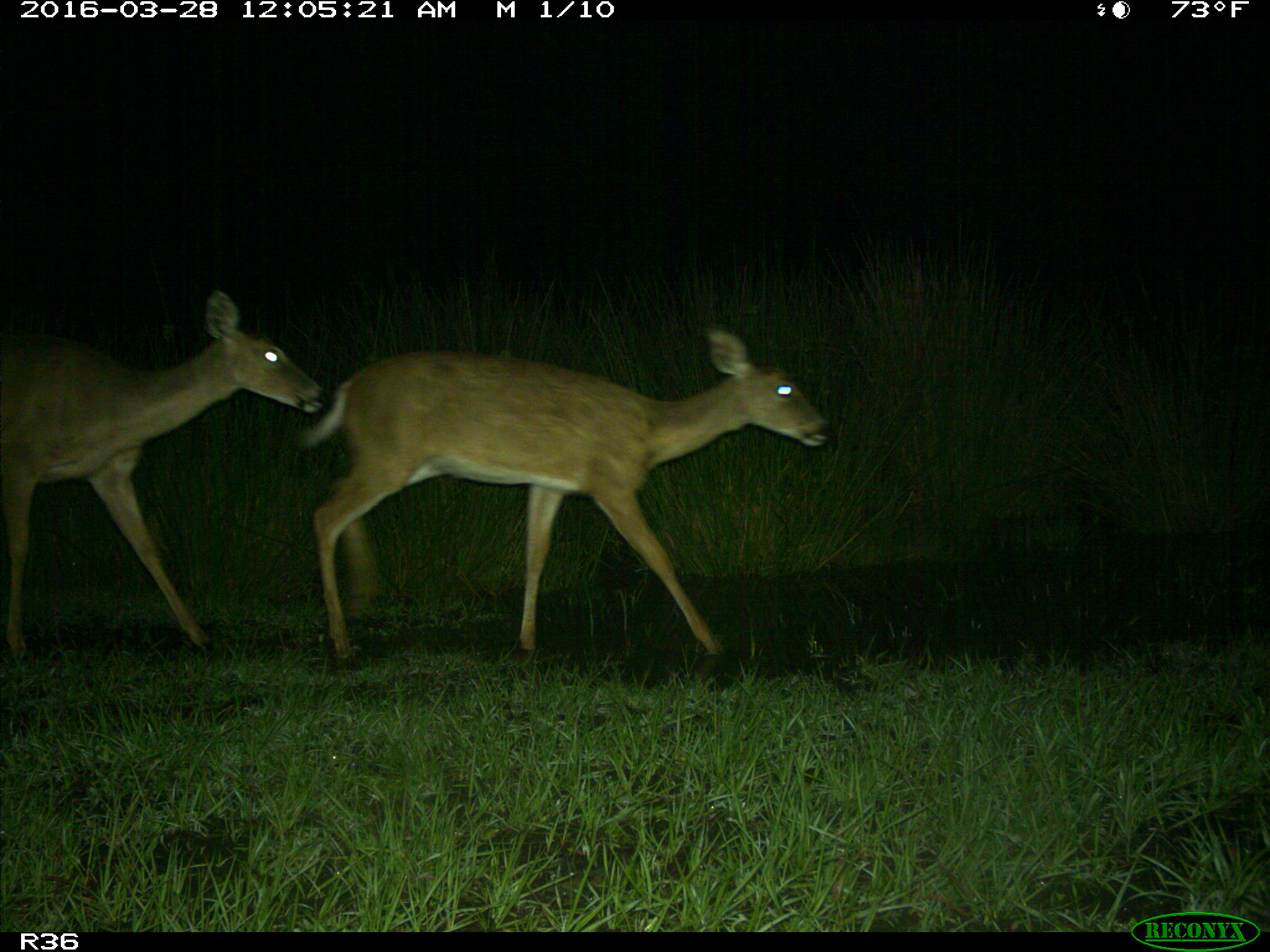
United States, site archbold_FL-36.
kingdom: Animalia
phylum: Chordata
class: Mammalia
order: Artiodactyla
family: Cervidae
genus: Odocoileus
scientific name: Odocoileus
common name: deer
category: unidentified deer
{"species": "unidentified deer (deer) (Odocoileus)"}